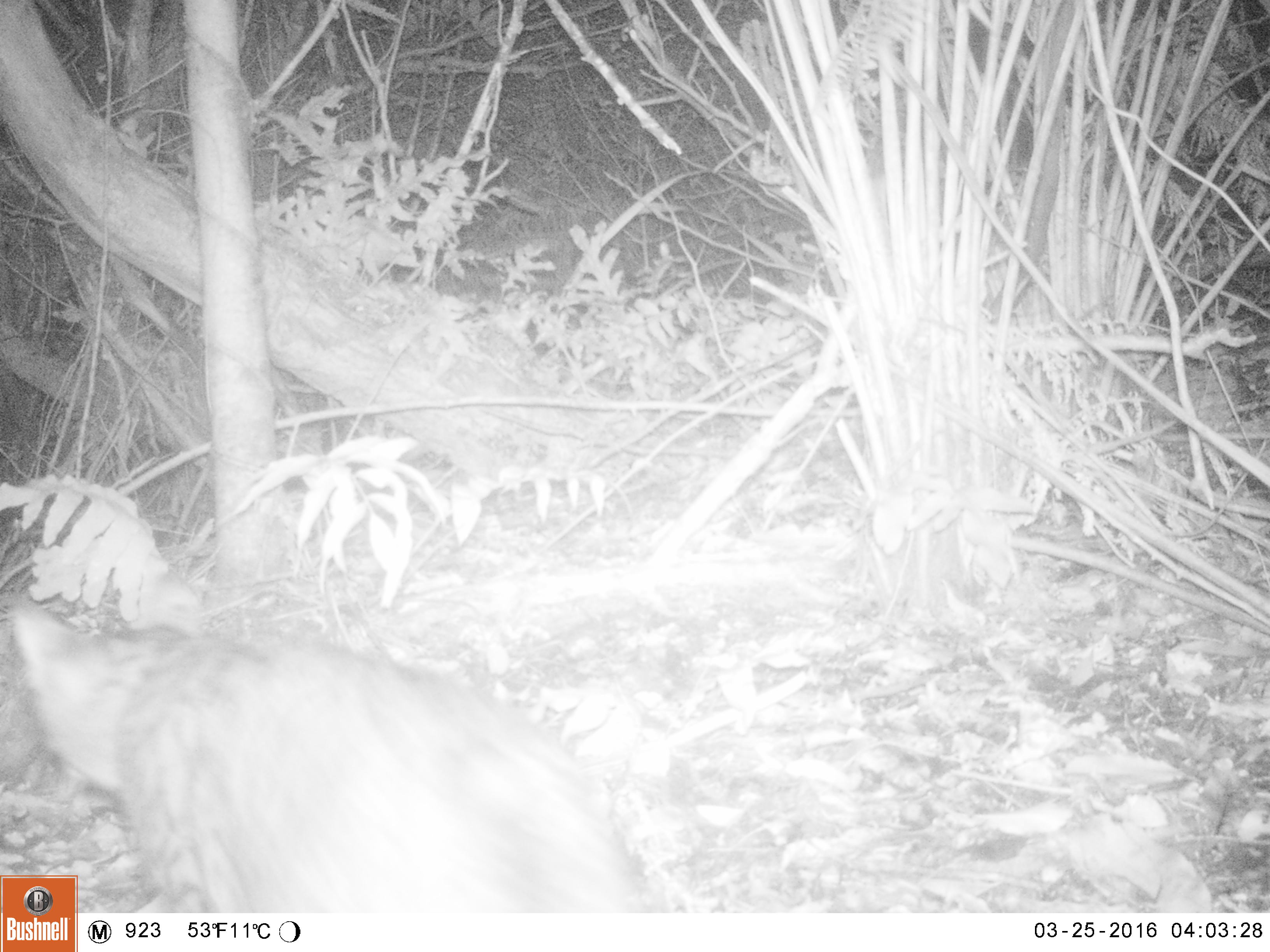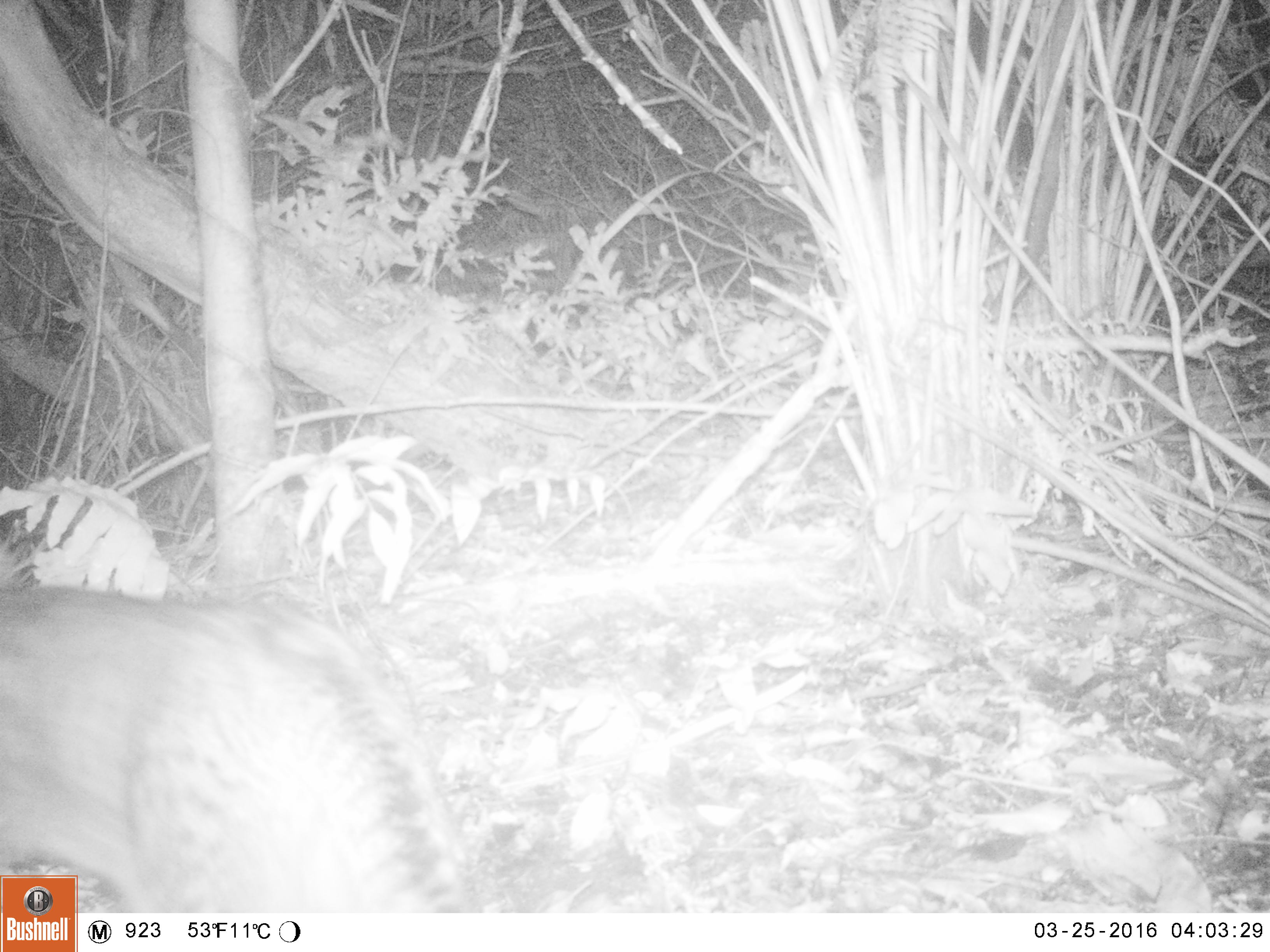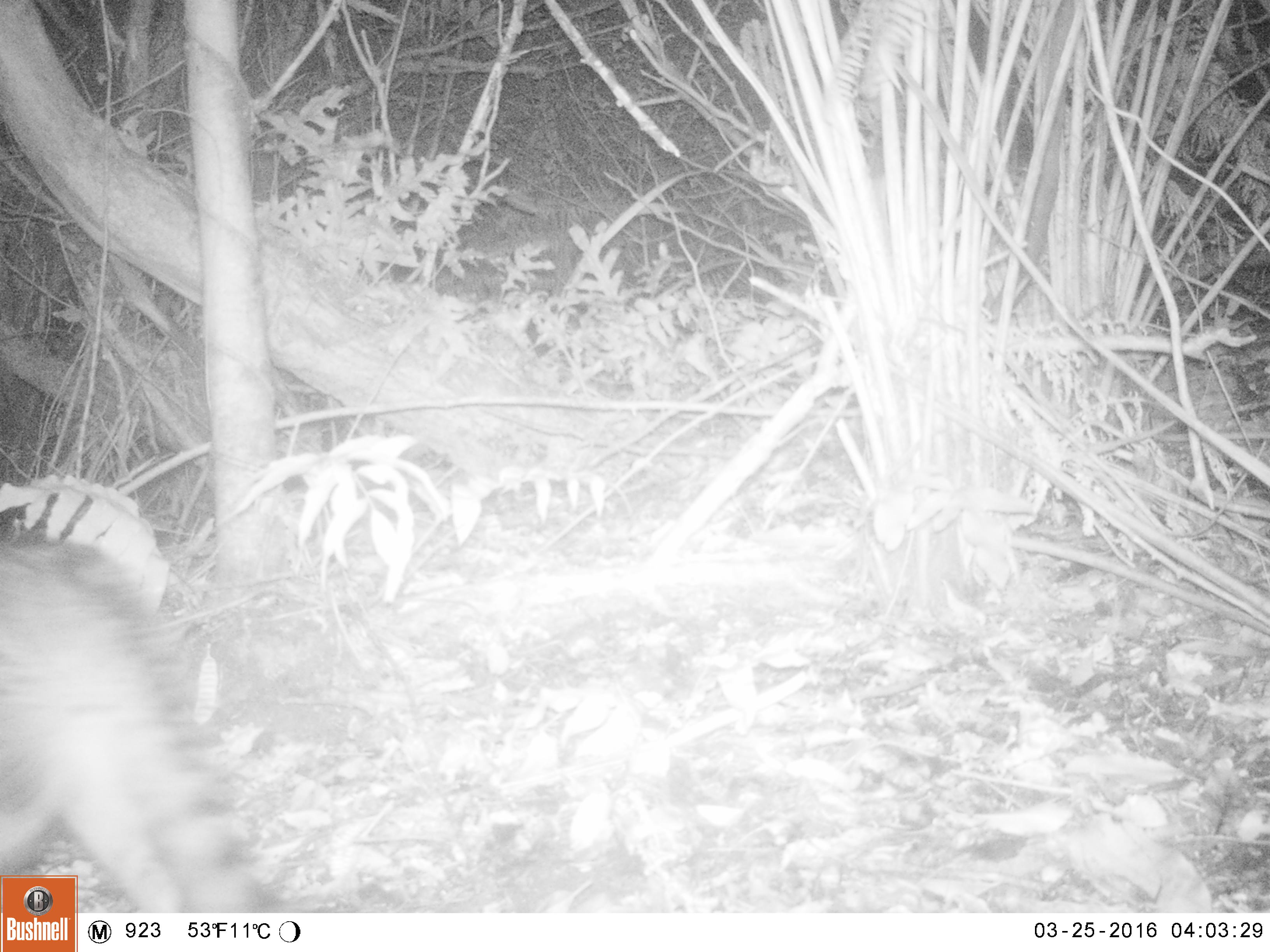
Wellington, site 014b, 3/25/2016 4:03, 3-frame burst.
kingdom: Animalia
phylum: Chordata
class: Mammalia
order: Carnivora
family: Felidae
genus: Felis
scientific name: Felis catus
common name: cat